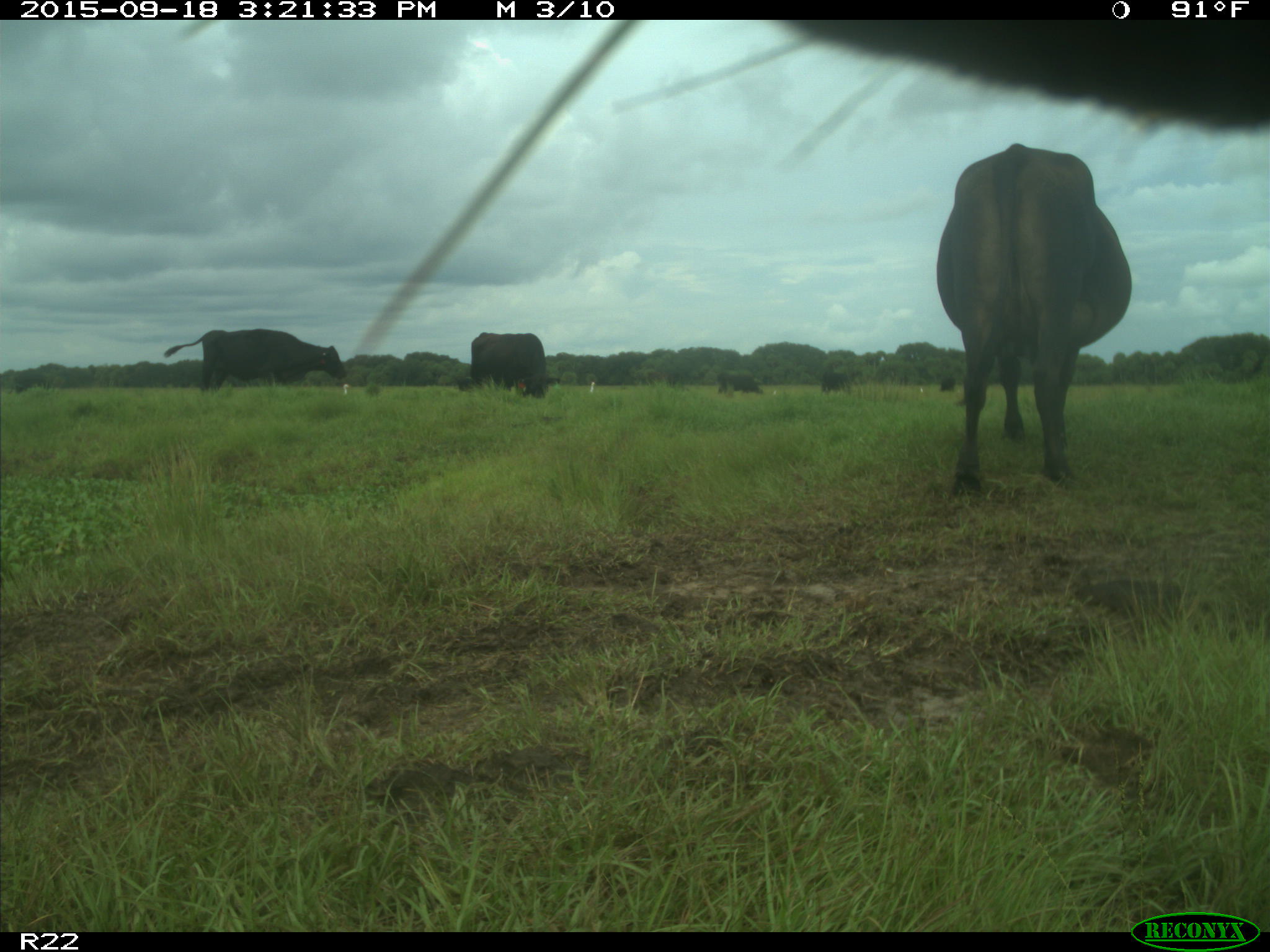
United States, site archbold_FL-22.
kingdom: Animalia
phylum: Chordata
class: Mammalia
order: Artiodactyla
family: Bovidae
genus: Bos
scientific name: Bos taurus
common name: domestic cow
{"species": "Bos taurus (domestic cow)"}